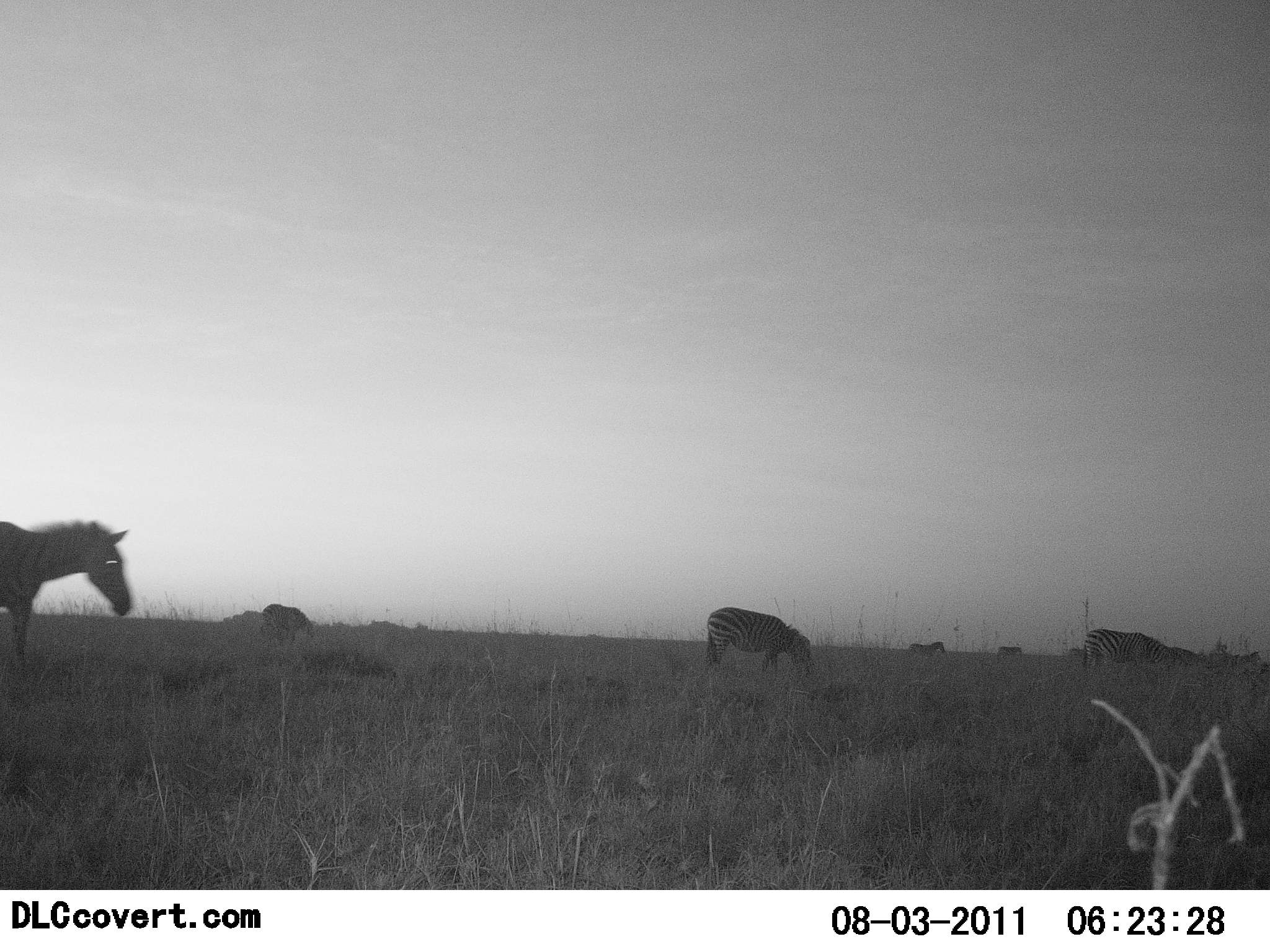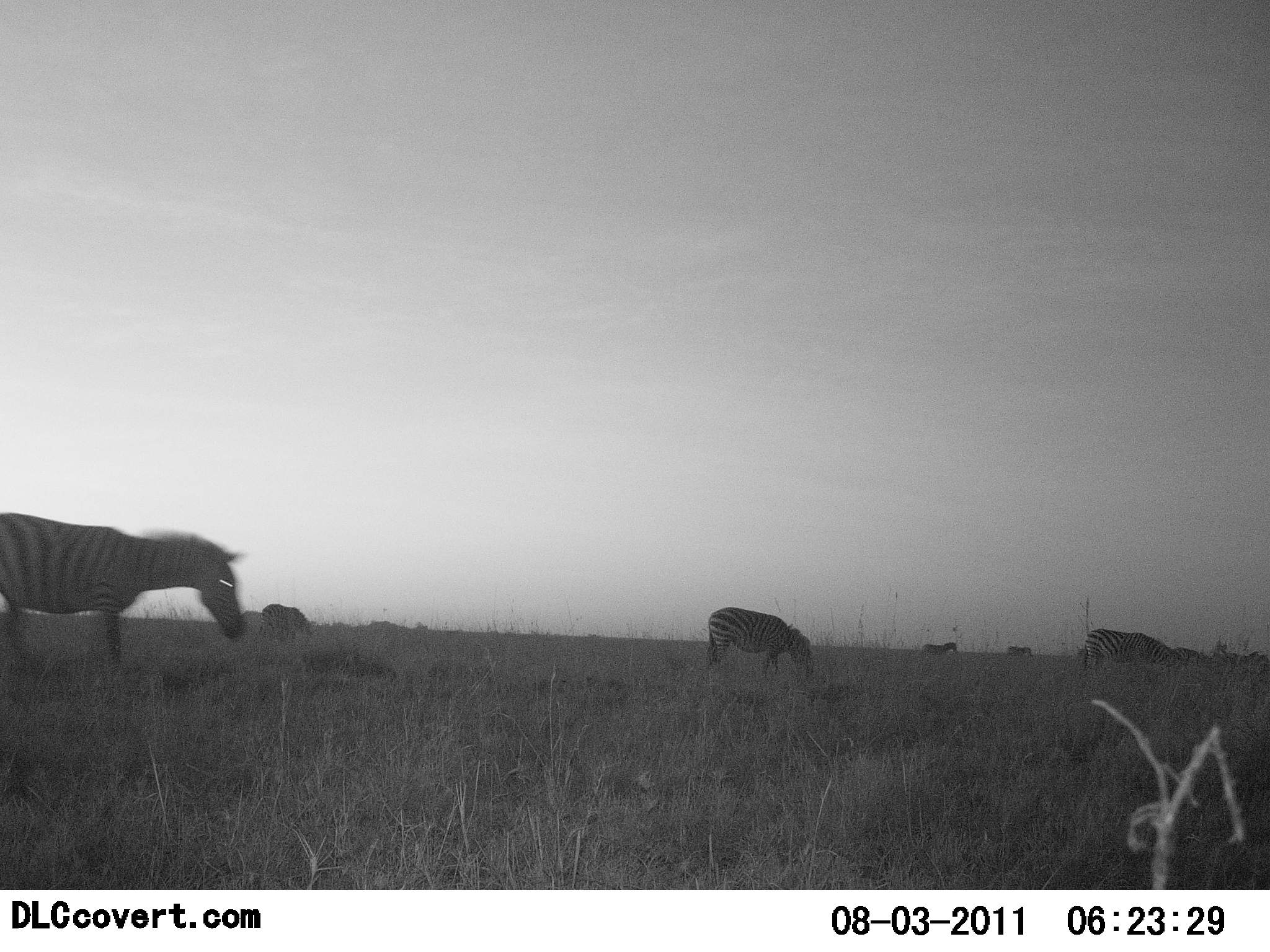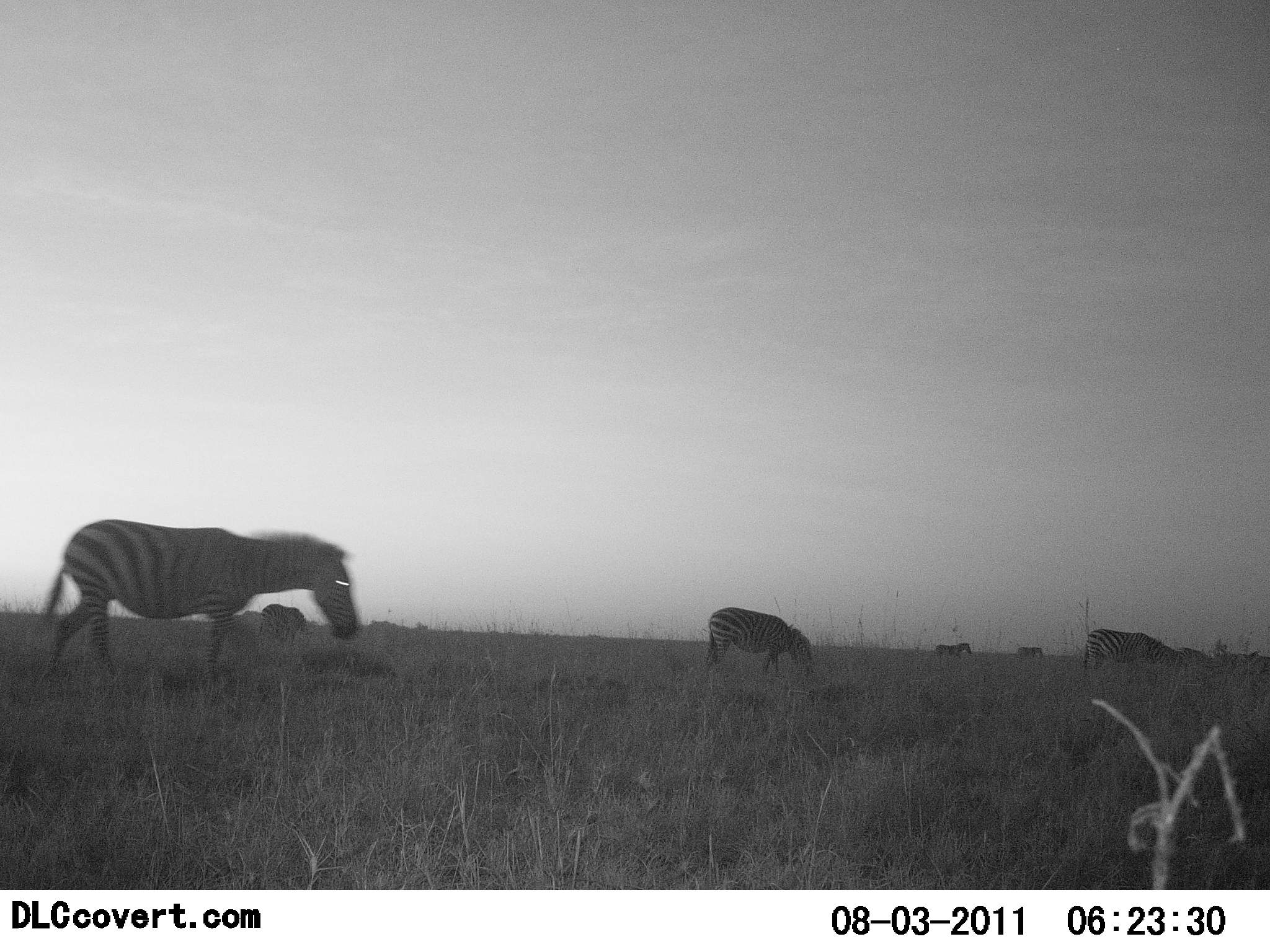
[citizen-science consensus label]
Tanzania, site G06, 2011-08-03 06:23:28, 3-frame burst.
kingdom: Animalia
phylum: Chordata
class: Mammalia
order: Perissodactyla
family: Equidae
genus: Equus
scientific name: Equus quagga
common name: plains zebra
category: zebra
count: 6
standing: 42%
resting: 0%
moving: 83%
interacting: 0%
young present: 0%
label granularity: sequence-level